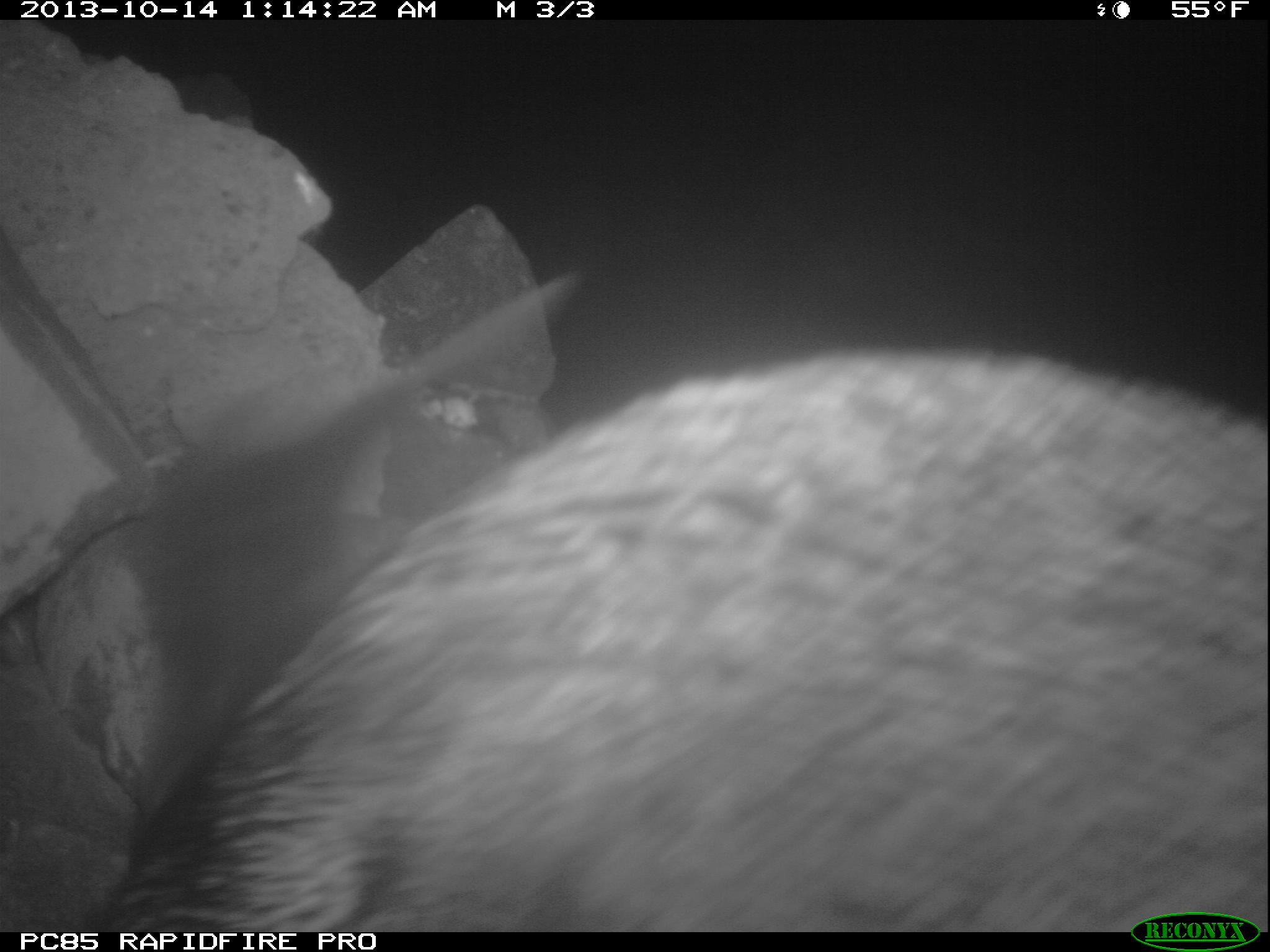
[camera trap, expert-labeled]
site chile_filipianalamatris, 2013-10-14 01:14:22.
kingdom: Animalia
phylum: Chordata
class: Mammalia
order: Carnivora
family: Phocidae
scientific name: Phocidae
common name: seal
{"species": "seal (Phocidae)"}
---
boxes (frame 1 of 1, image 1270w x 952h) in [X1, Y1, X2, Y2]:
seal: [64, 237, 1264, 934]